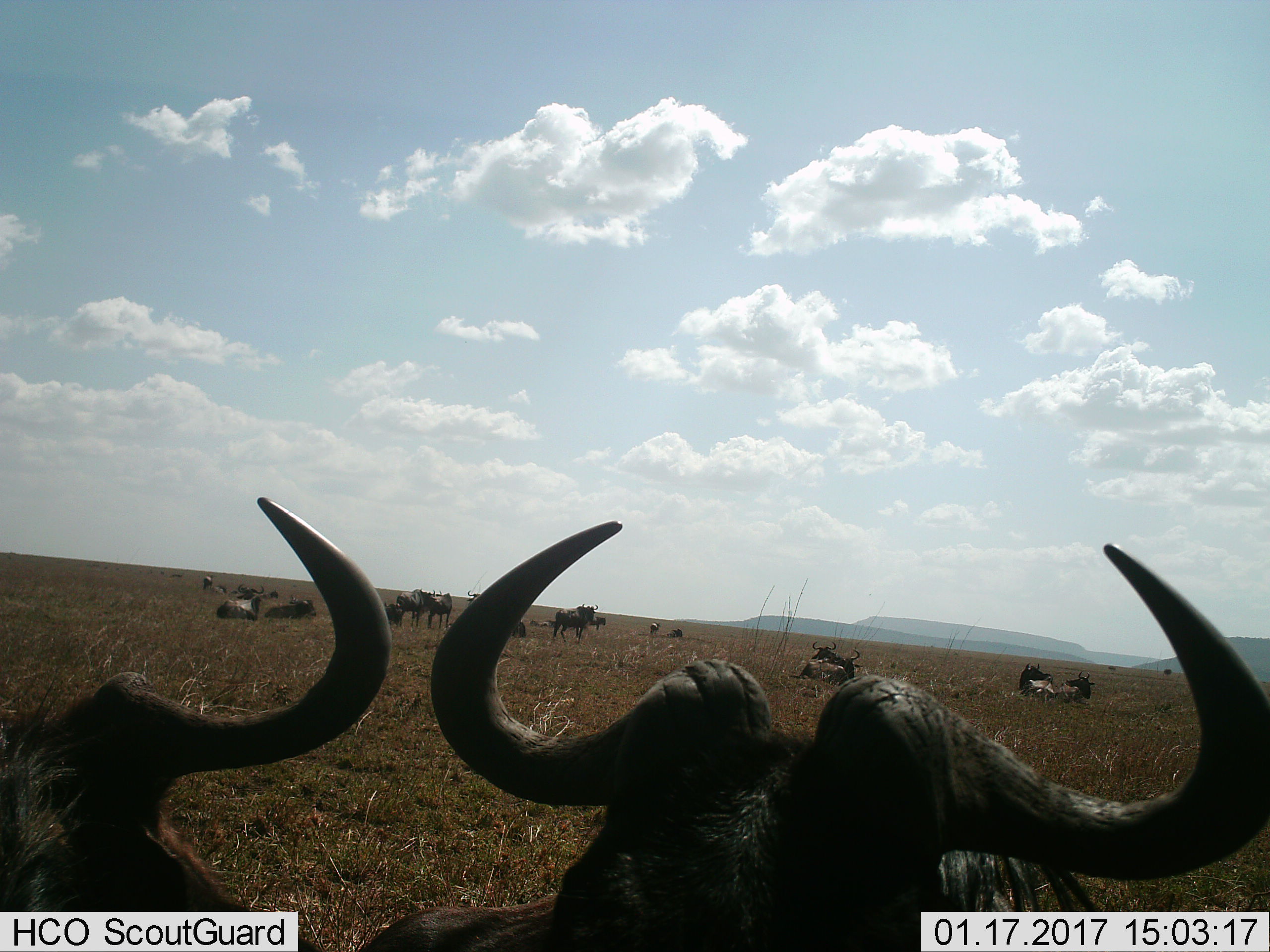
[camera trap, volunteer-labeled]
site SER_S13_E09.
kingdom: Animalia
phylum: Chordata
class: Mammalia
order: Artiodactyla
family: Bovidae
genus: Connochaetes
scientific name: Connochaetes taurinus taurinus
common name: blue wildebeest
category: wildebeestblue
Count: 11-50.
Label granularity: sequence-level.